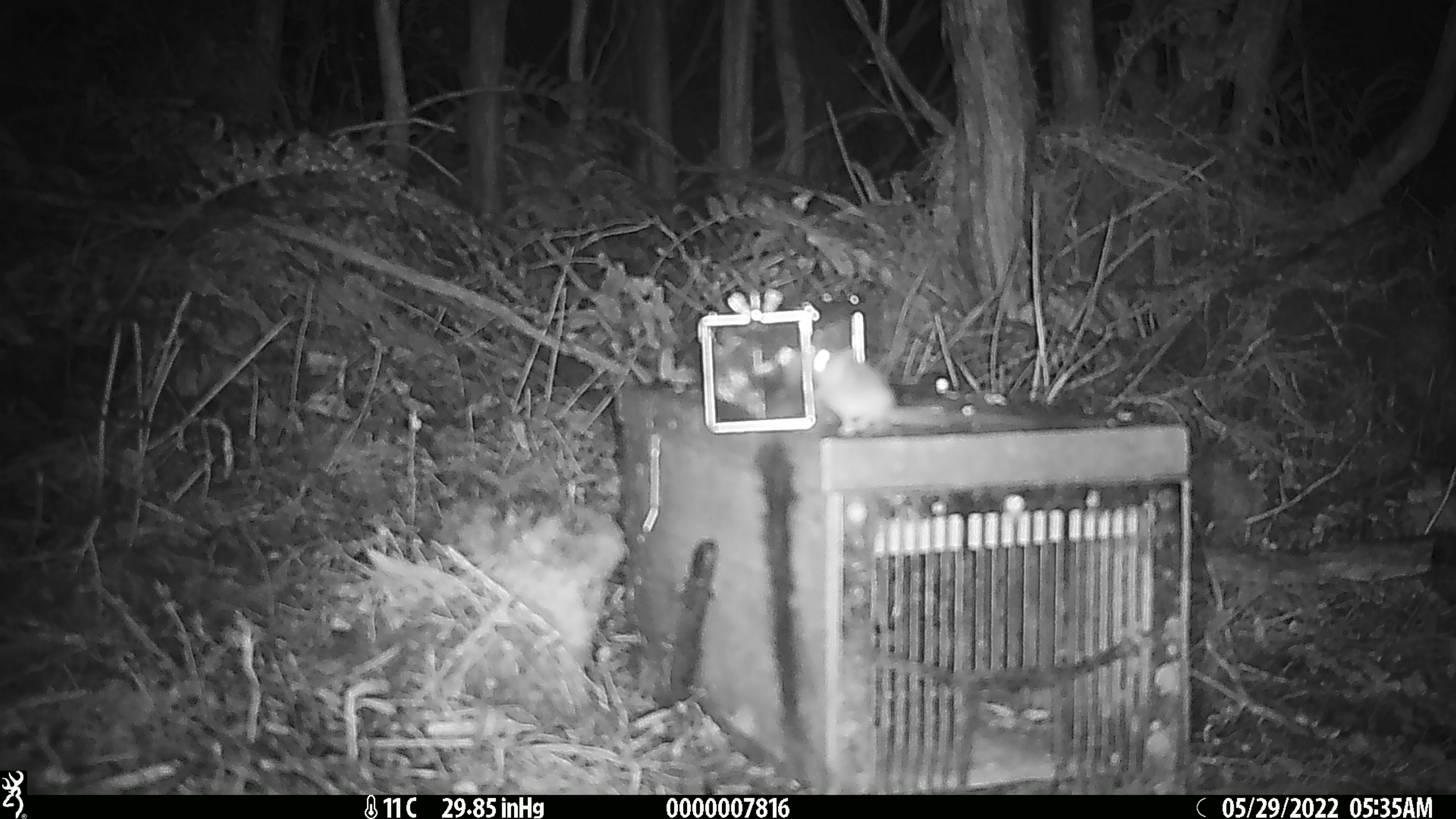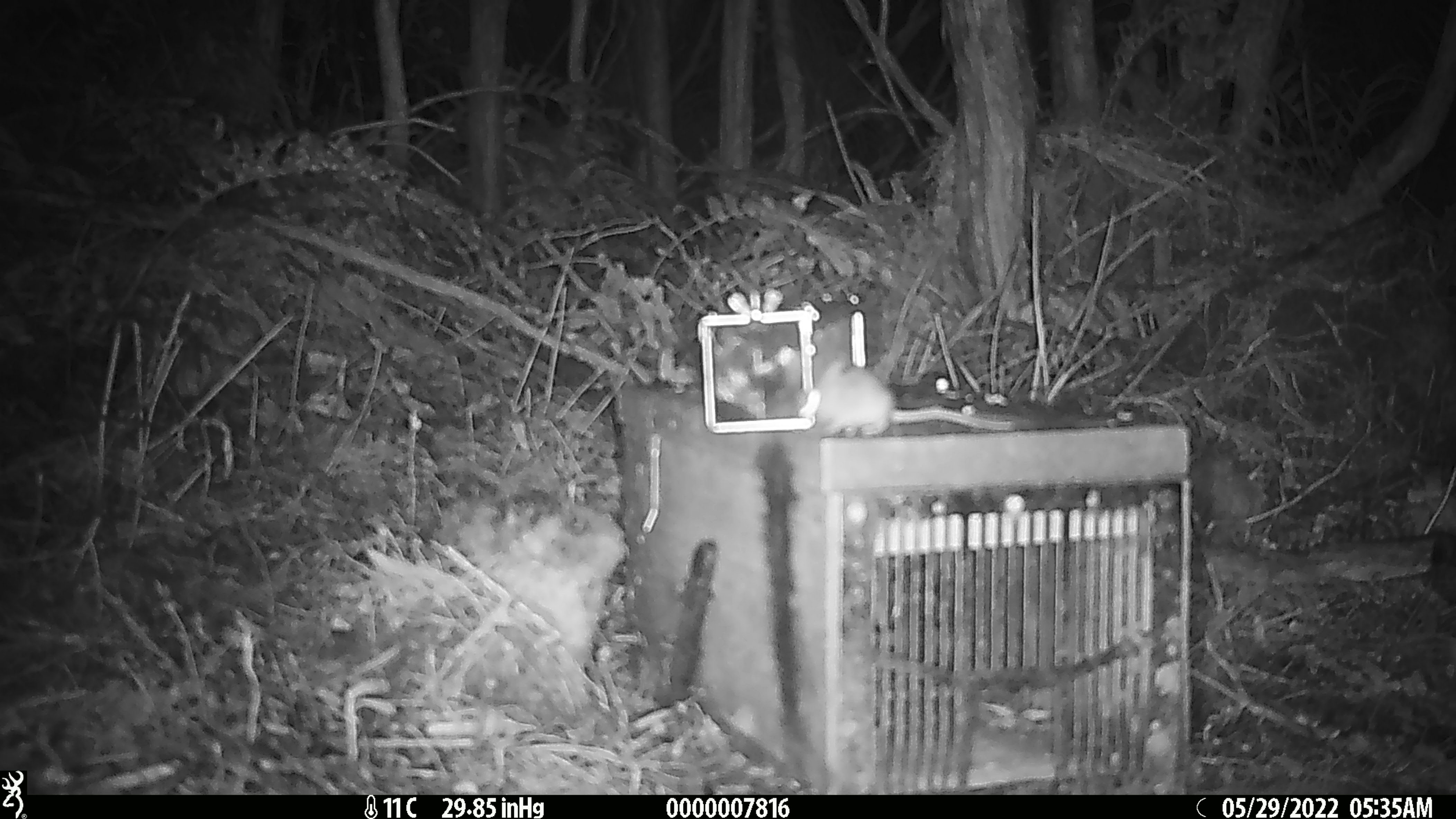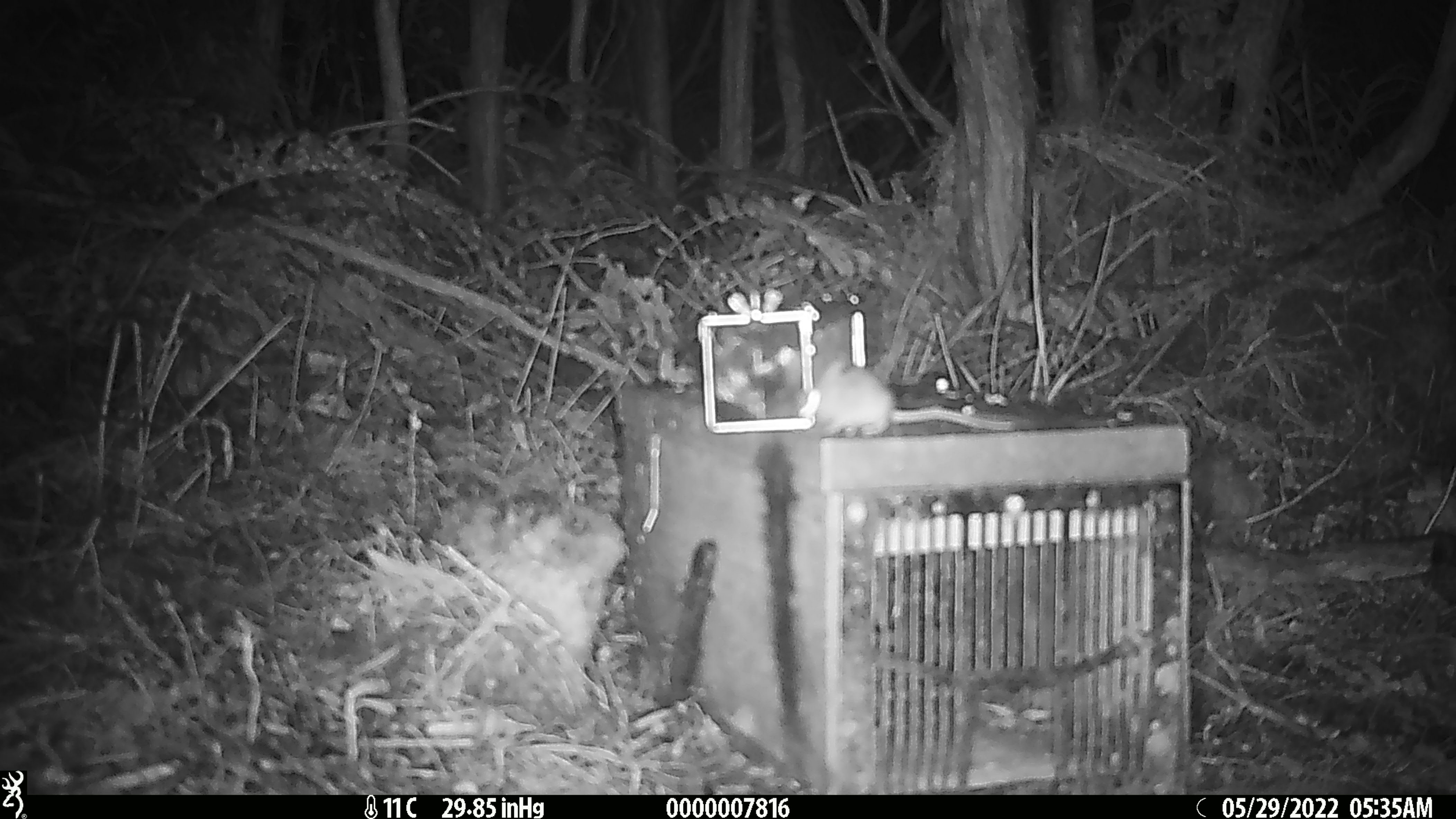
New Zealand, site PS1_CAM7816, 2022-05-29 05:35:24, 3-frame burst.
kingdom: Animalia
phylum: Chordata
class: Mammalia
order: Rodentia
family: Muridae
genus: Mus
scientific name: Mus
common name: mouse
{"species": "mouse (Mus)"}